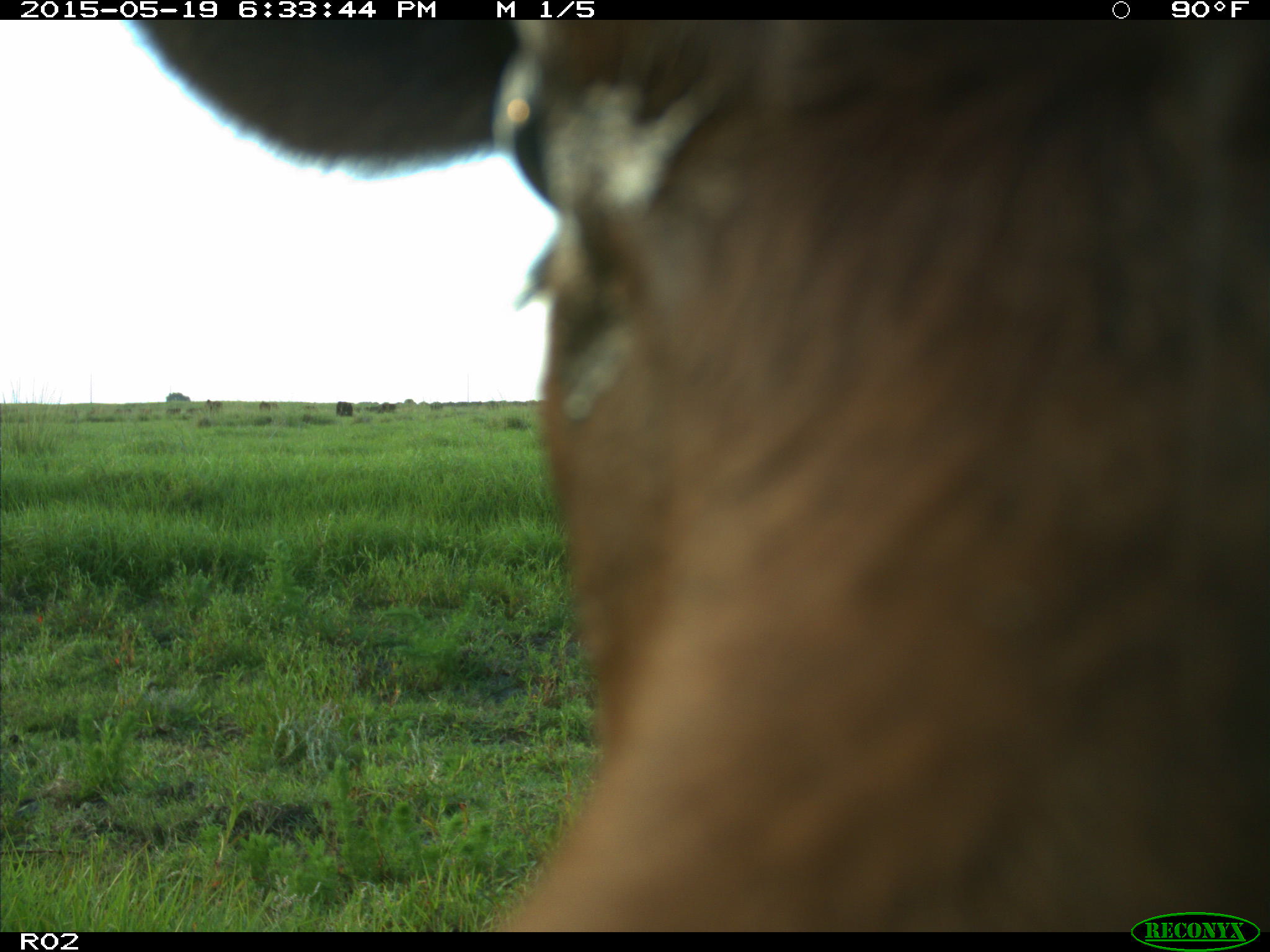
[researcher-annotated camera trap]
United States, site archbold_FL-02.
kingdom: Animalia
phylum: Chordata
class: Mammalia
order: Artiodactyla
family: Bovidae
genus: Bos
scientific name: Bos taurus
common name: domestic cow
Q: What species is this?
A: Bos taurus (domestic cow).